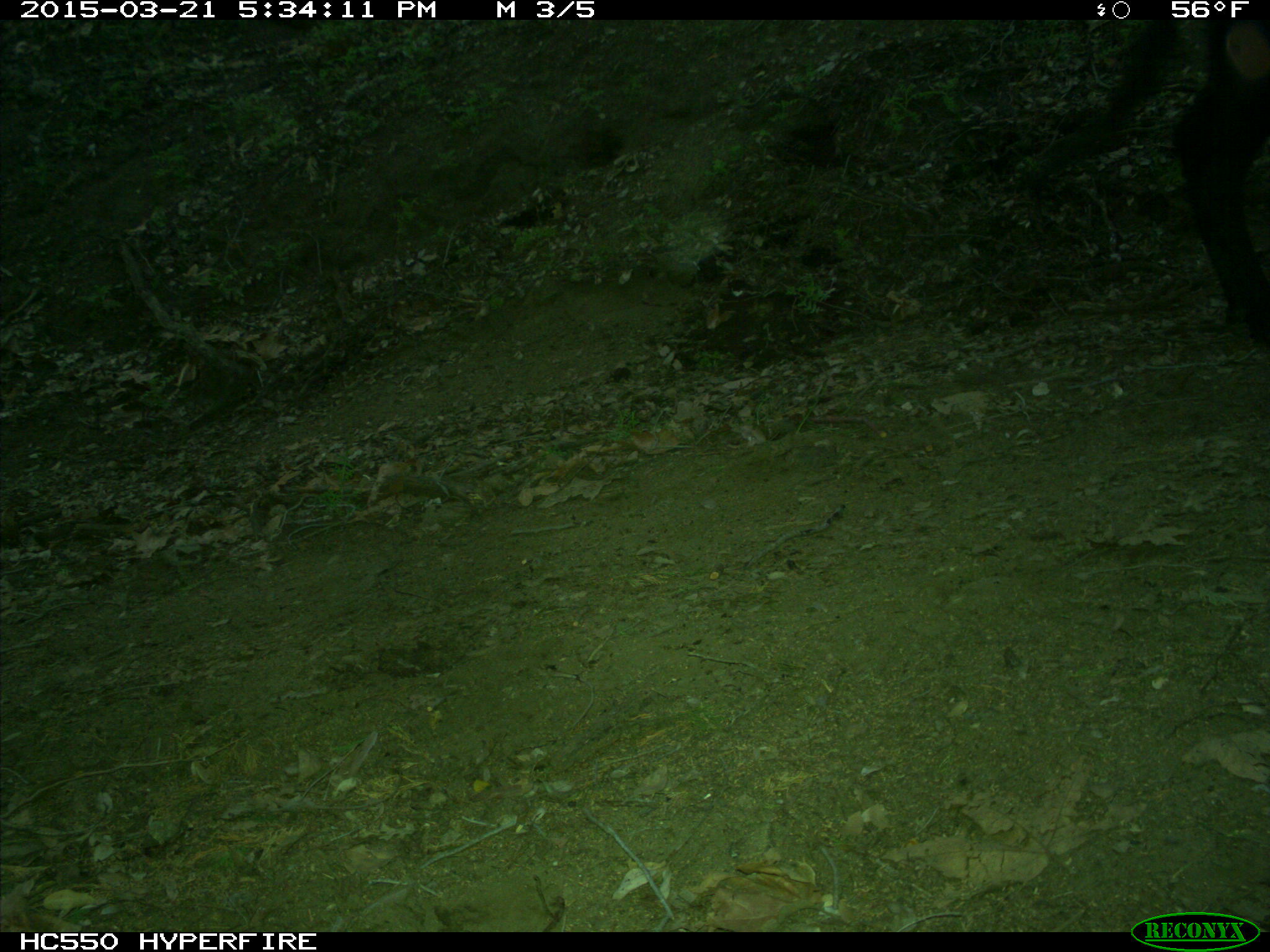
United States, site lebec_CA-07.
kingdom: Animalia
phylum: Chordata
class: Mammalia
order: Artiodactyla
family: Bovidae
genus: Bos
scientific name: Bos taurus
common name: domestic cow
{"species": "Bos taurus (domestic cow)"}